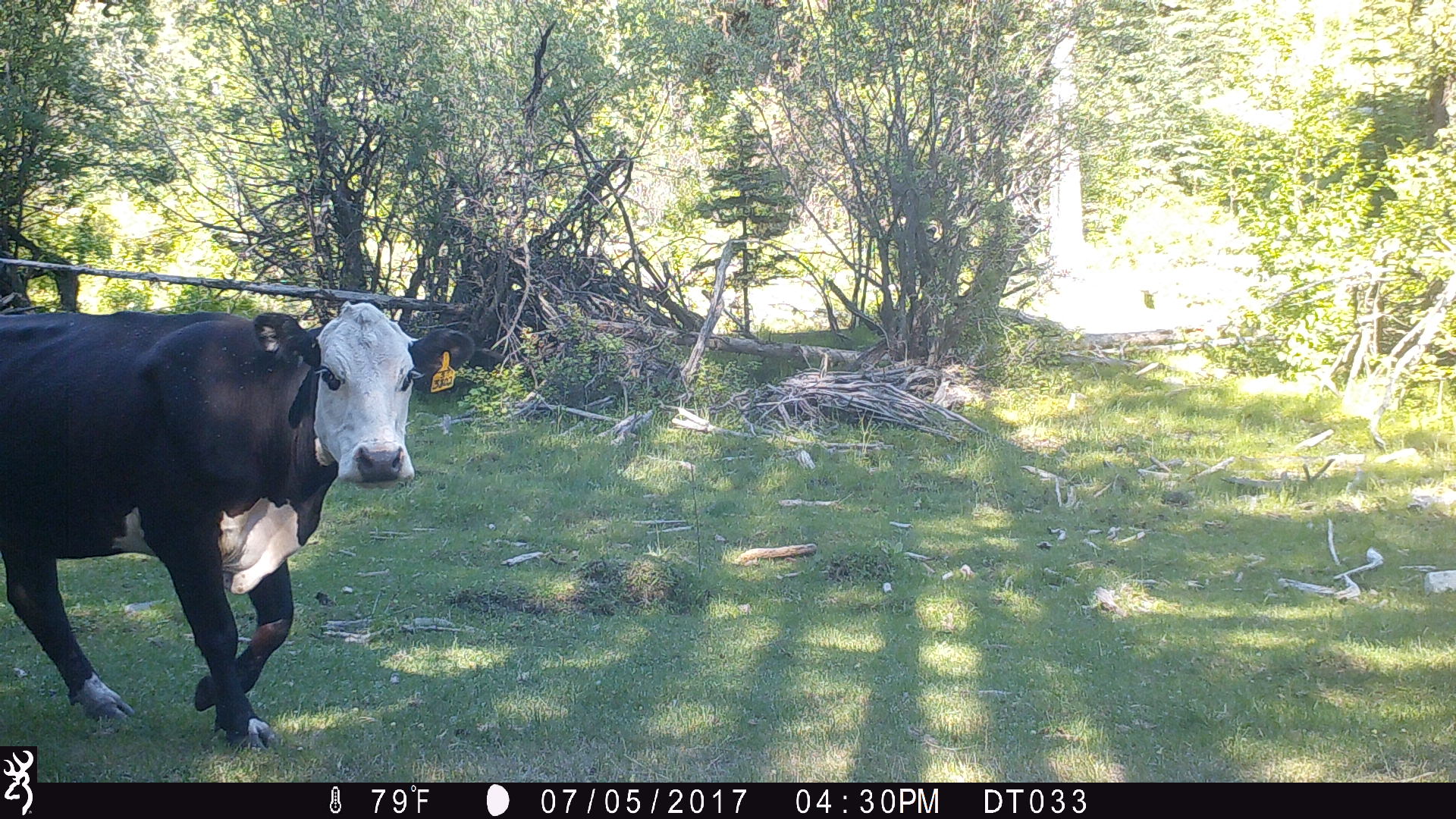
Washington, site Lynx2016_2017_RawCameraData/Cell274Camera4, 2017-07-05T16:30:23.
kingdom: Animalia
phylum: Chordata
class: Mammalia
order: Artiodactyla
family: Bovidae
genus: Bos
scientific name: Bos taurus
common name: domestic cattle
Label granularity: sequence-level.